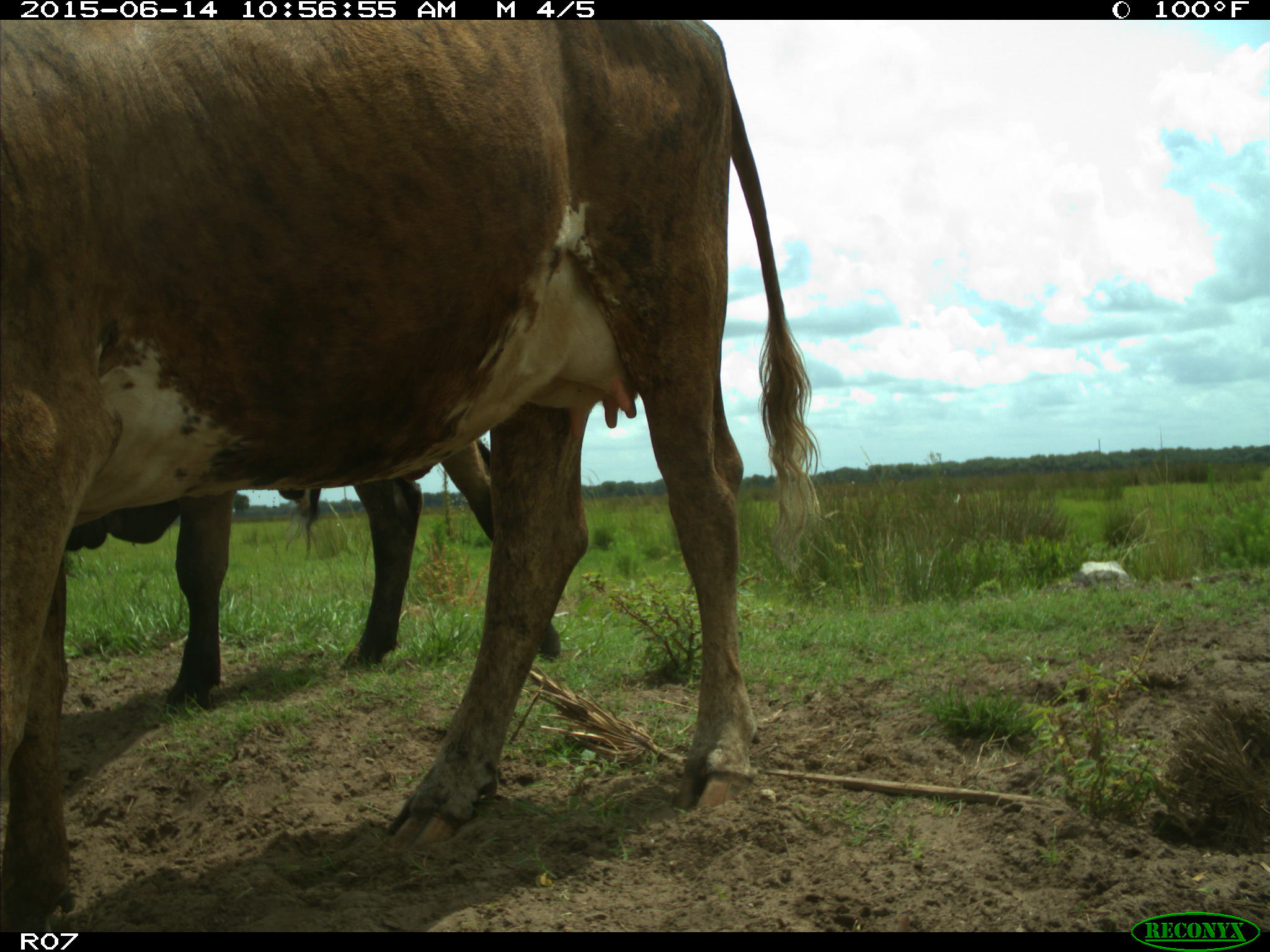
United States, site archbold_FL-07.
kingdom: Animalia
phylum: Chordata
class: Mammalia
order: Artiodactyla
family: Bovidae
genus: Bos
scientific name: Bos taurus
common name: domestic cow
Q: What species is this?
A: Bos taurus (domestic cow).